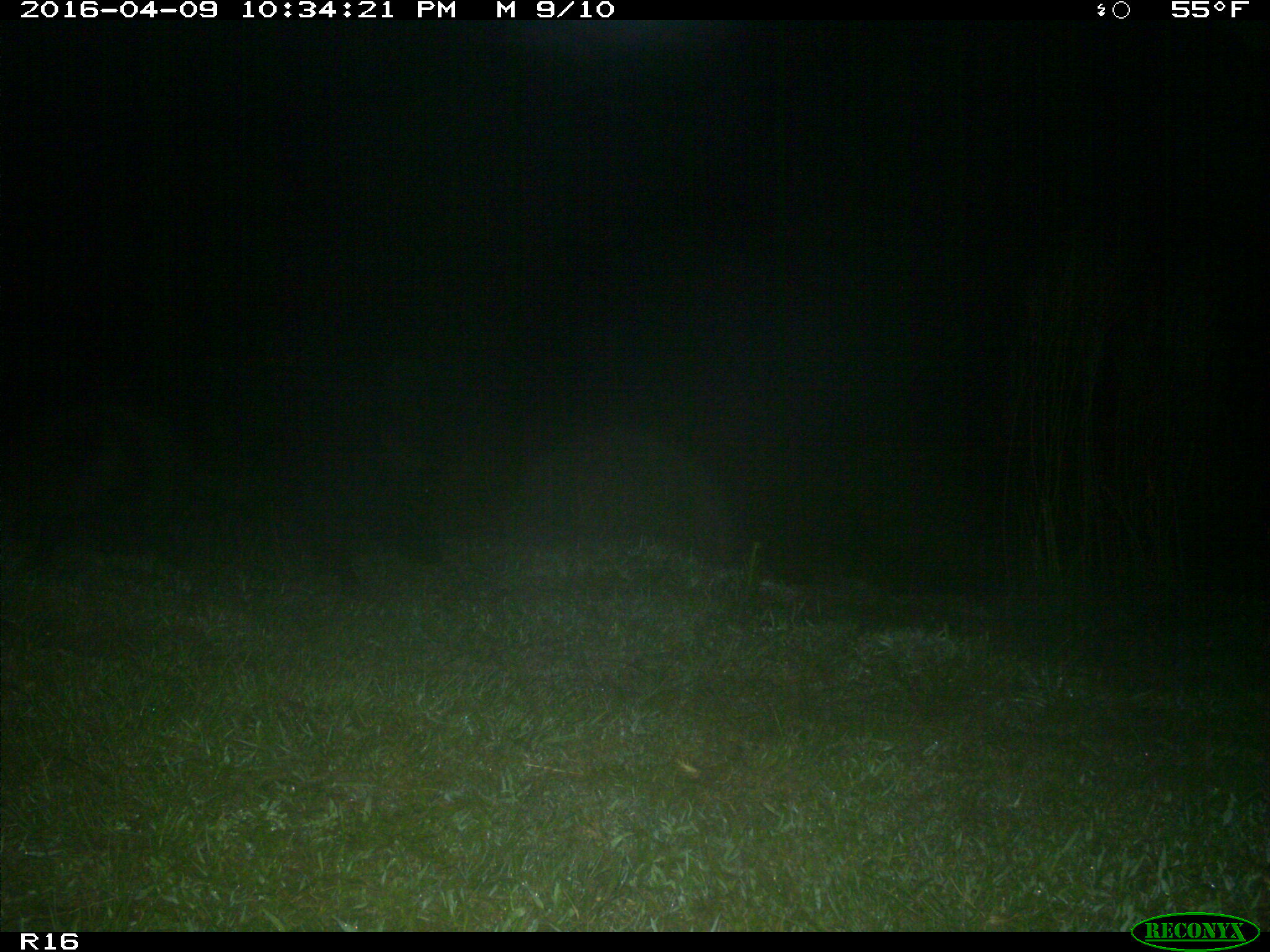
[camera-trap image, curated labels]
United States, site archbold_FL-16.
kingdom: Animalia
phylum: Chordata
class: Mammalia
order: Artiodactyla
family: Suidae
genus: Sus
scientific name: Sus scrofa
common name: wild boar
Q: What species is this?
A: Sus scrofa (wild boar).